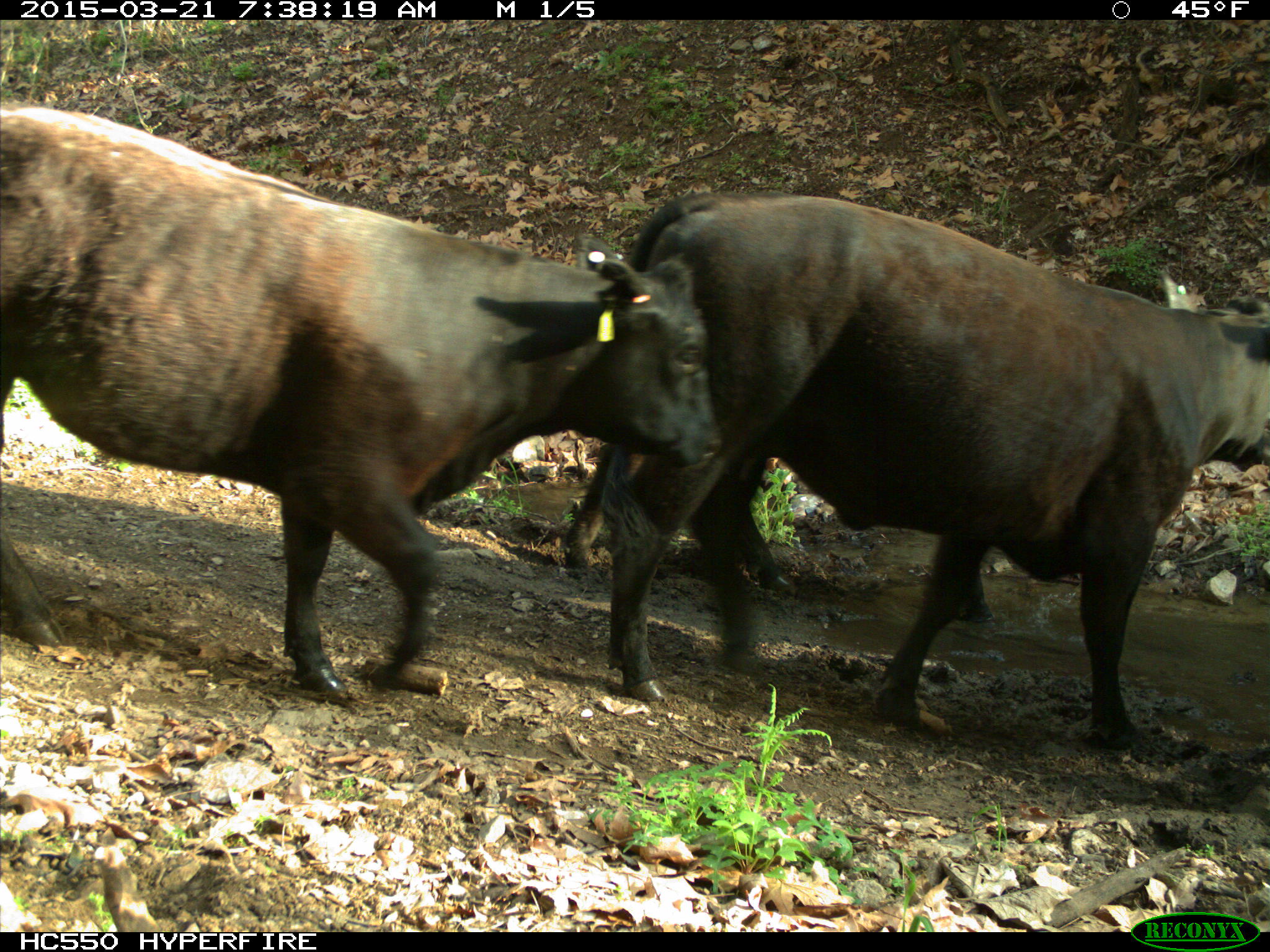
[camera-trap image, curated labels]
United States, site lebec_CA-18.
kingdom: Animalia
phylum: Chordata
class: Mammalia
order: Artiodactyla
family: Bovidae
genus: Bos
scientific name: Bos taurus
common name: domestic cow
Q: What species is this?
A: Bos taurus (domestic cow).